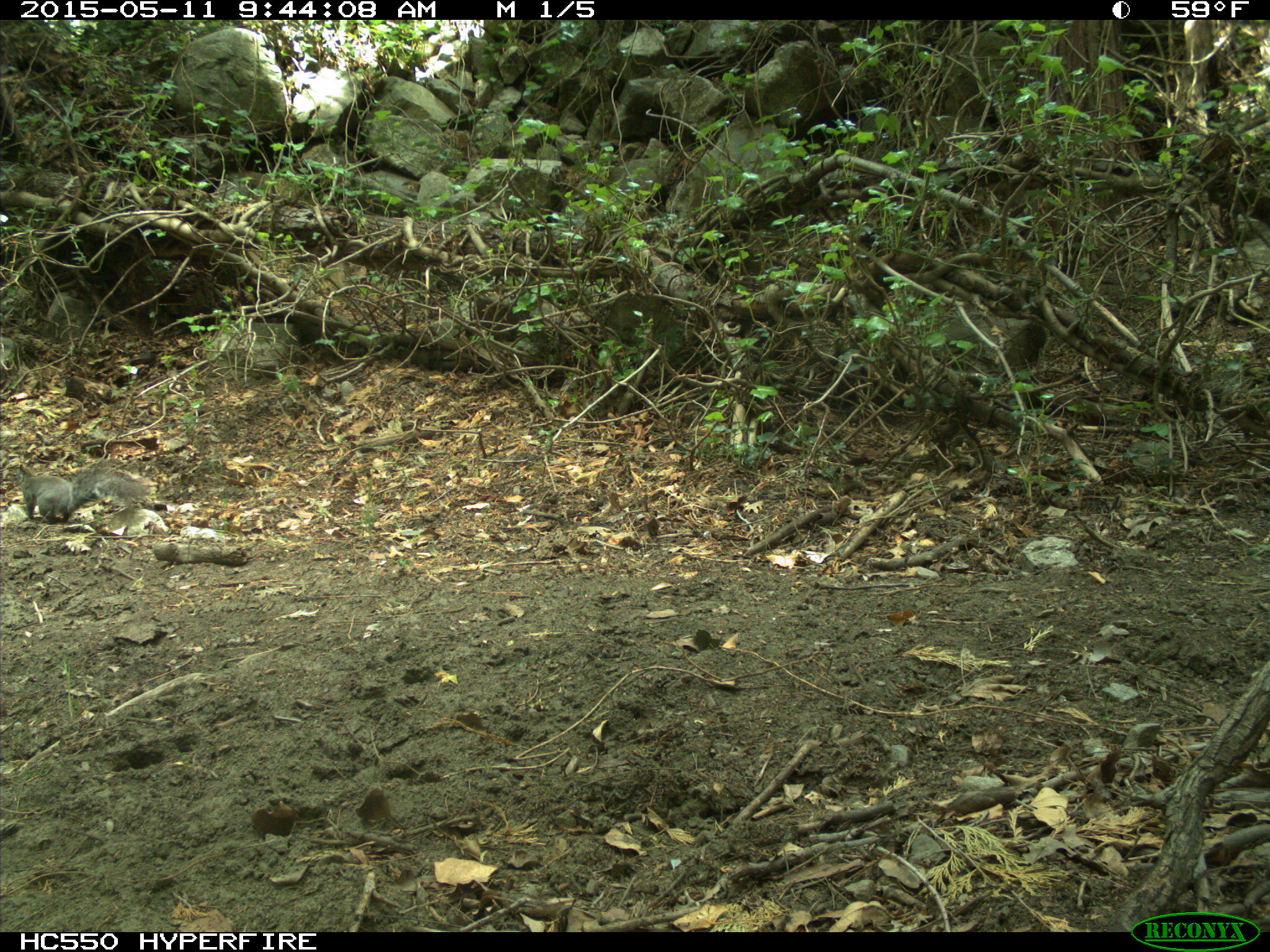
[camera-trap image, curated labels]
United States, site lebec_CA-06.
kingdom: Animalia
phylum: Chordata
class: Mammalia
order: Rodentia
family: Sciuridae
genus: Sciurus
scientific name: Sciurus carolinensis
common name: eastern gray squirrel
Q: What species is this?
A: Sciurus carolinensis (eastern gray squirrel).